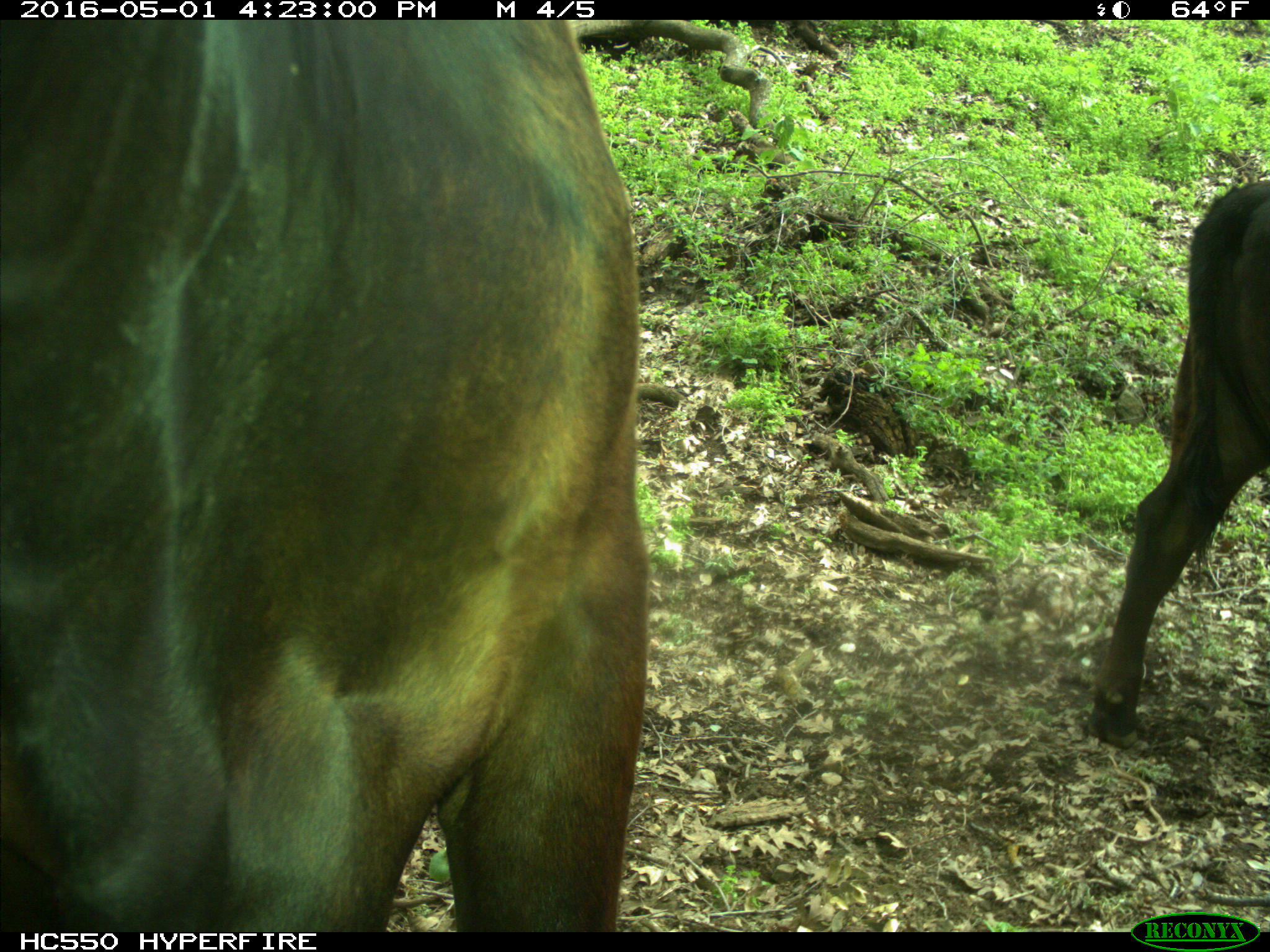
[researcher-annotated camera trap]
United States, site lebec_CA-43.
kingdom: Animalia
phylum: Chordata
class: Mammalia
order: Artiodactyla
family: Bovidae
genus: Bos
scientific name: Bos taurus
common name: domestic cow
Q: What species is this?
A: Bos taurus (domestic cow).